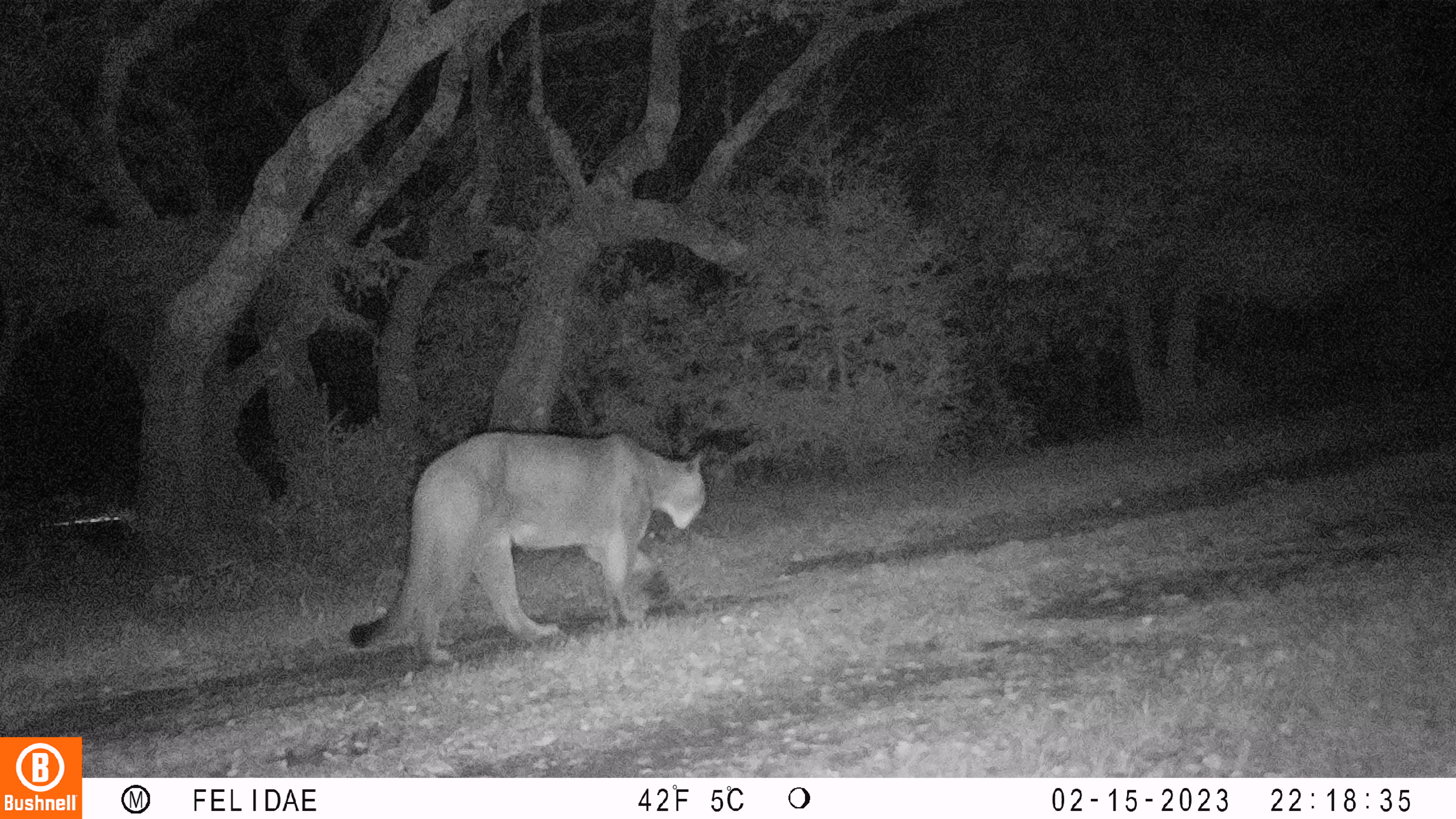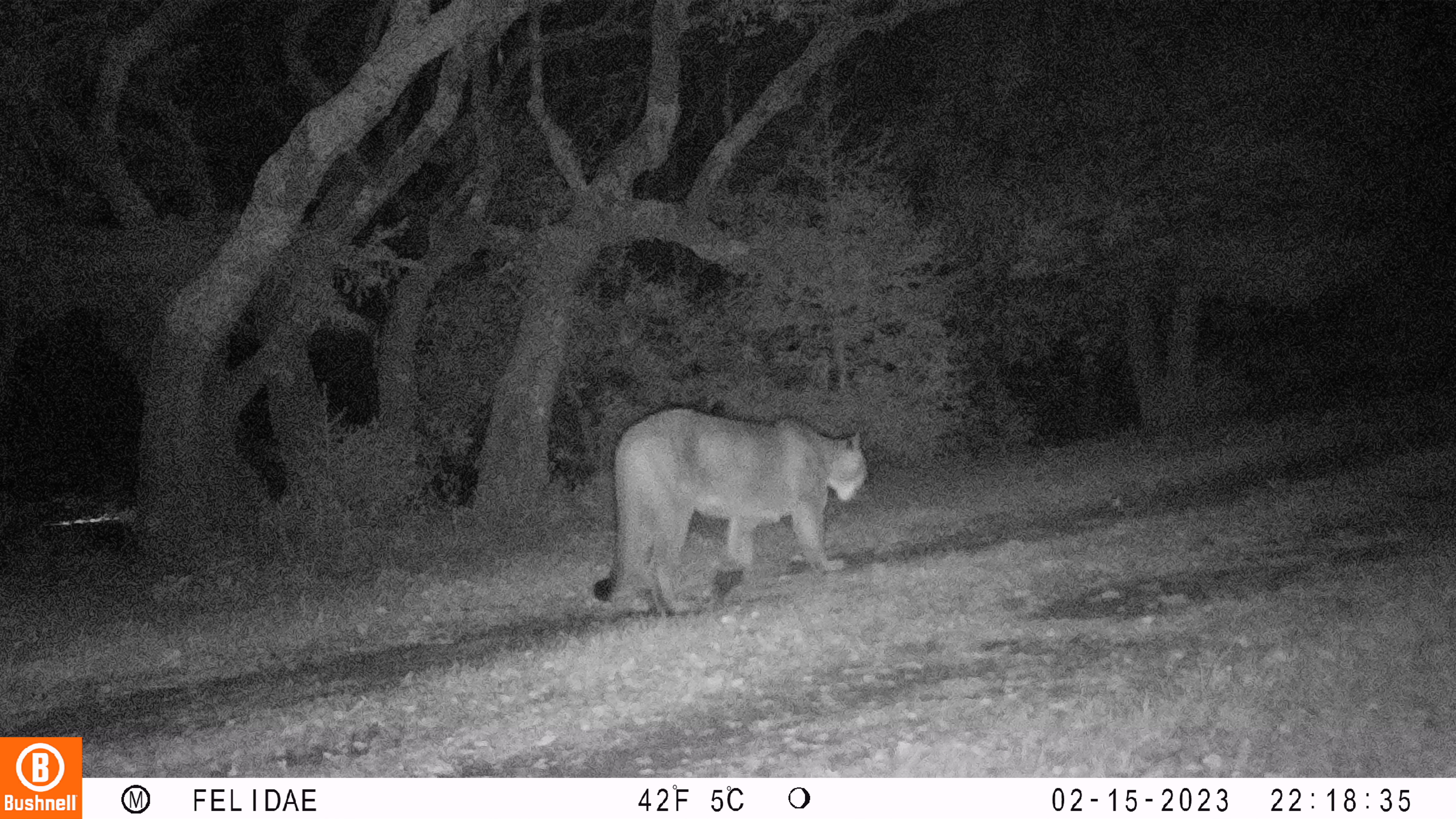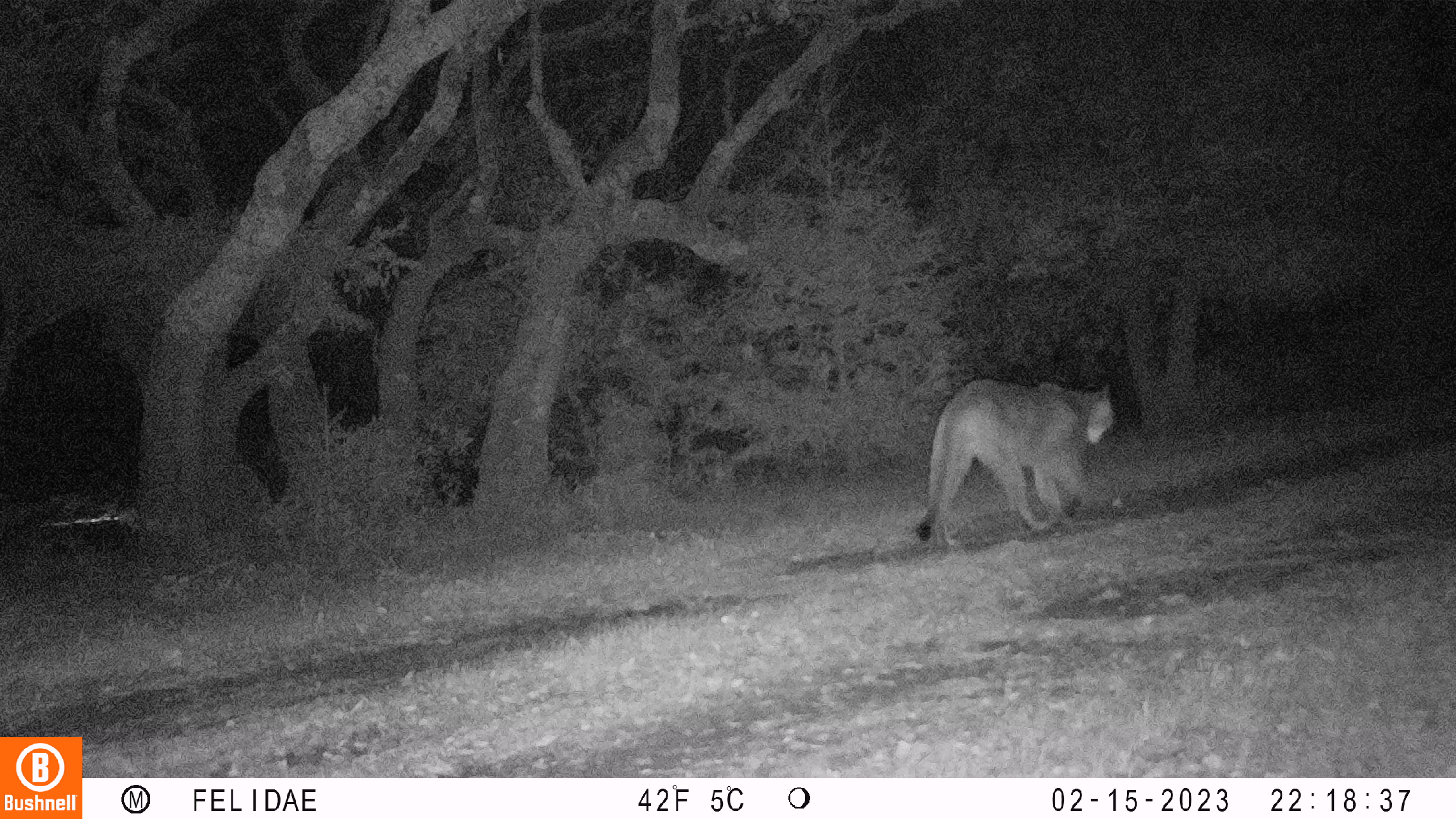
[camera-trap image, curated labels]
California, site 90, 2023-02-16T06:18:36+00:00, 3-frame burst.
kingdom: Animalia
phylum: Chordata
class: Mammalia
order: Carnivora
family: Felidae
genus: Puma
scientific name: Puma concolor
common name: puma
Puma (Puma concolor).